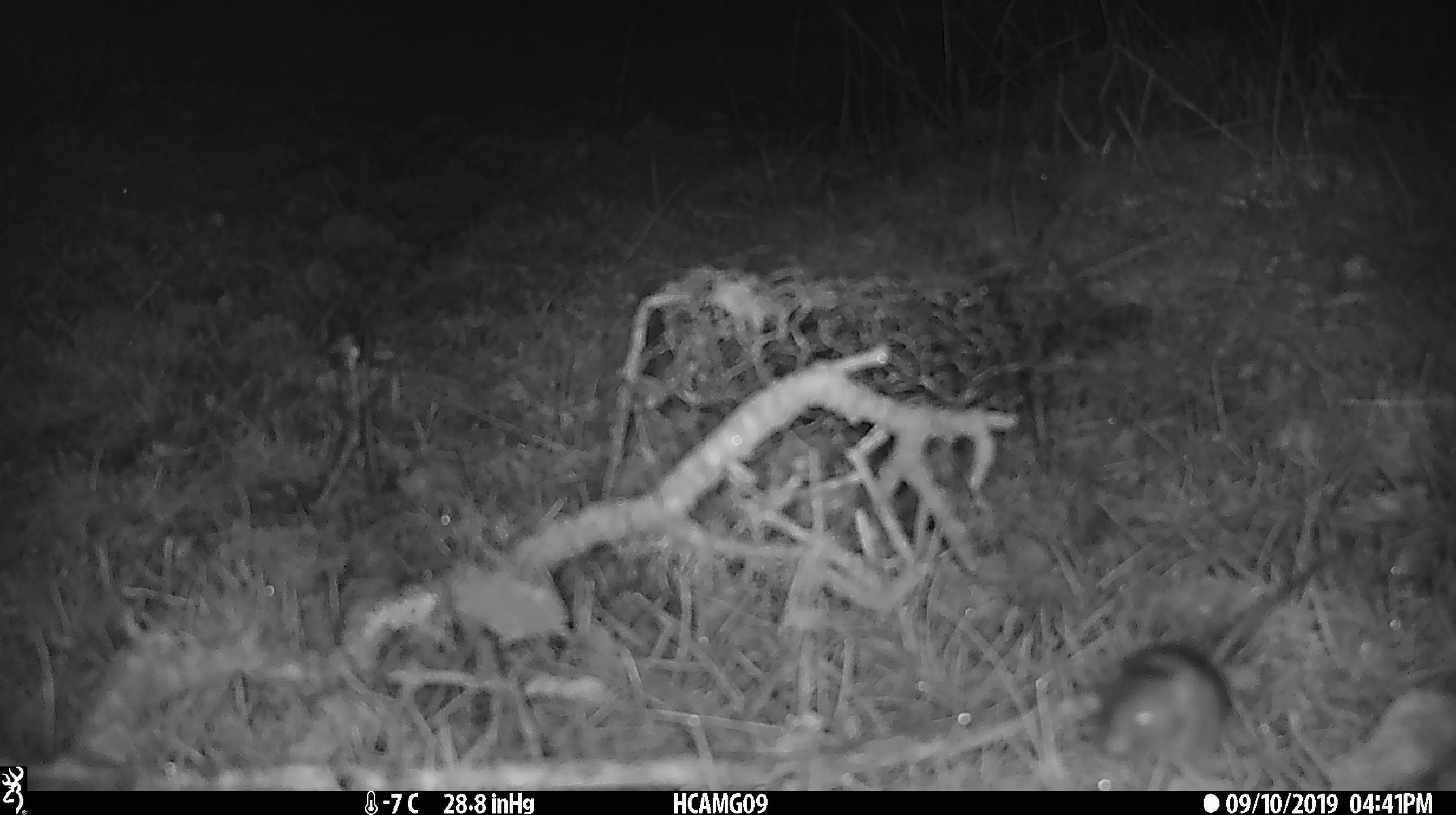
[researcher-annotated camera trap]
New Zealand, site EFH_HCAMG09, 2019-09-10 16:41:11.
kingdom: Animalia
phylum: Chordata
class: Mammalia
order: Rodentia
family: Muridae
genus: Mus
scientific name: Mus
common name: mouse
Mouse (Mus).